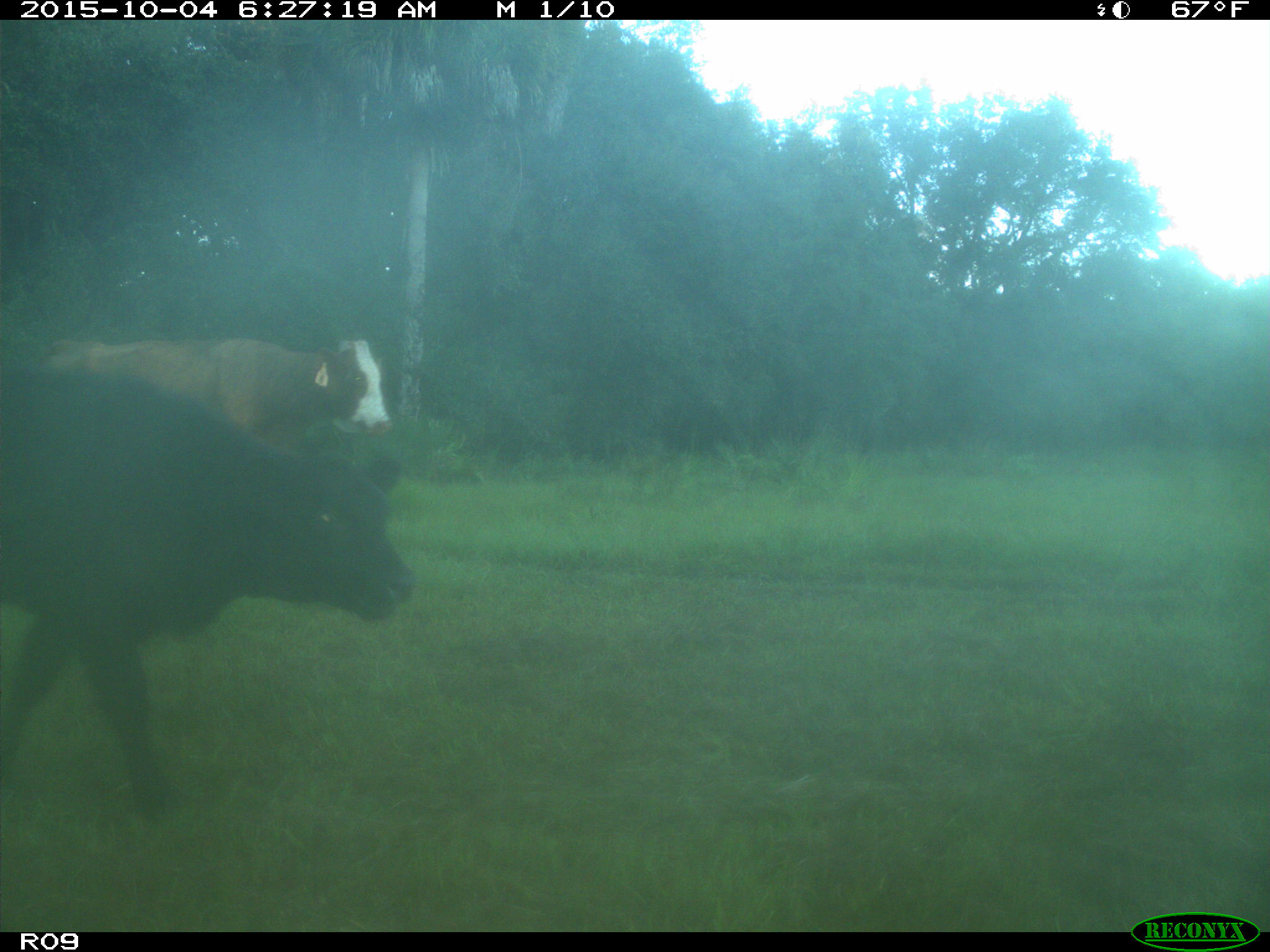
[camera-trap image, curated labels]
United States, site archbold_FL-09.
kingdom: Animalia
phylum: Chordata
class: Mammalia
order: Artiodactyla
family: Bovidae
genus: Bos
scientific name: Bos taurus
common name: domestic cow